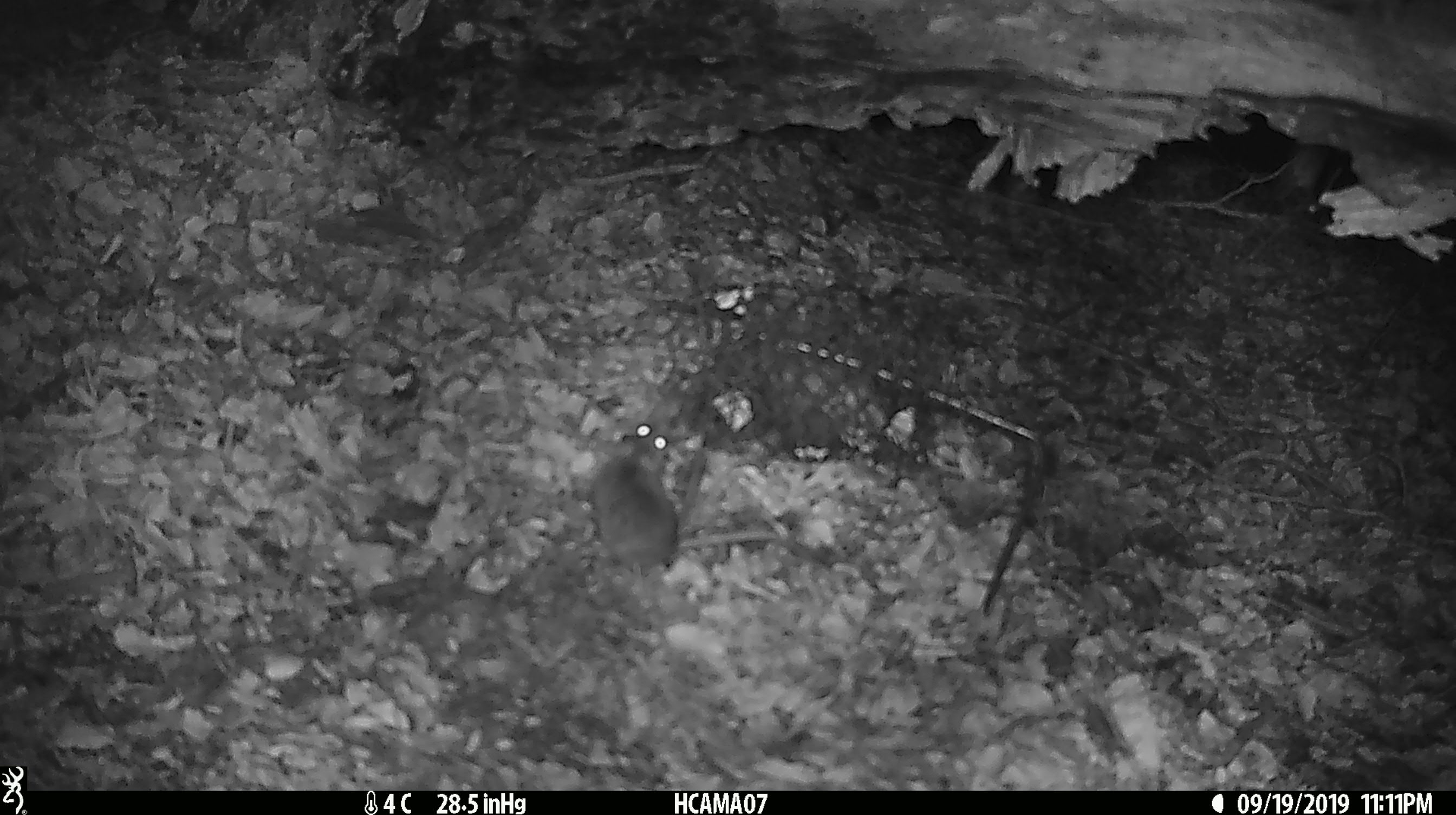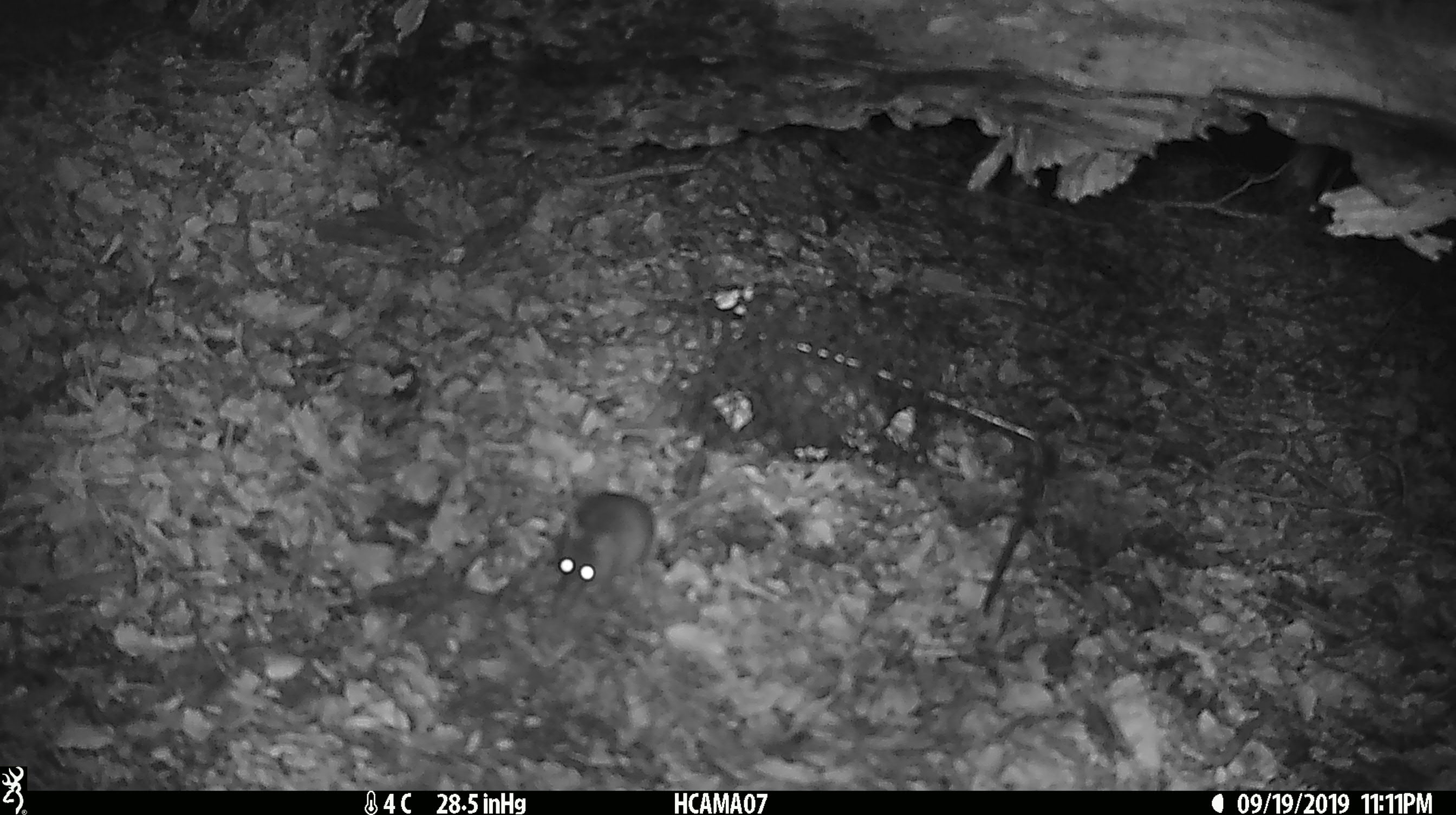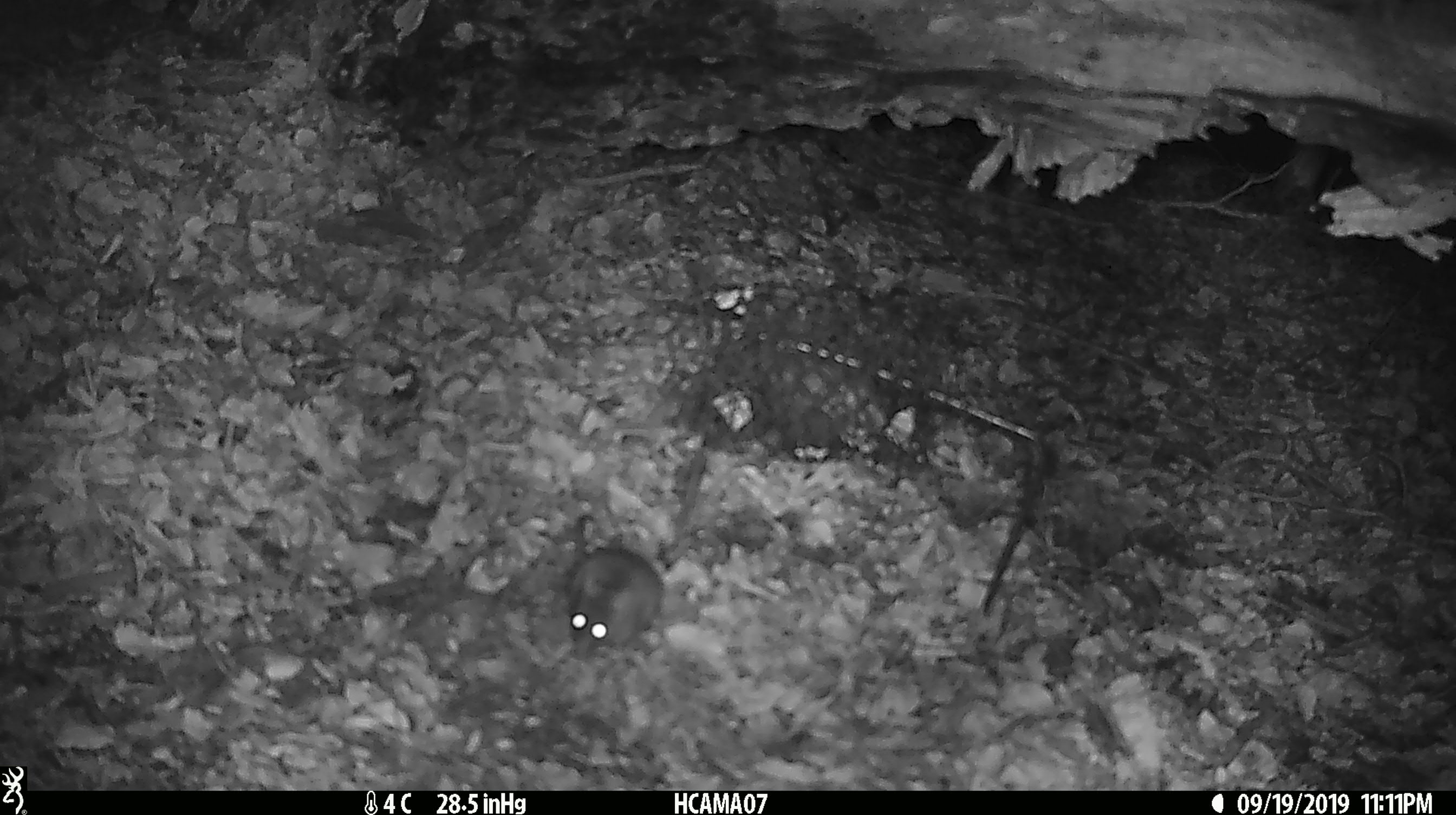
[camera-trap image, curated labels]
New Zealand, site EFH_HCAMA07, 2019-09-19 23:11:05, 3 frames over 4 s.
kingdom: Animalia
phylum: Chordata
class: Mammalia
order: Rodentia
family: Muridae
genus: Mus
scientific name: Mus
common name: mouse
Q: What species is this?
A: Mouse (Mus).